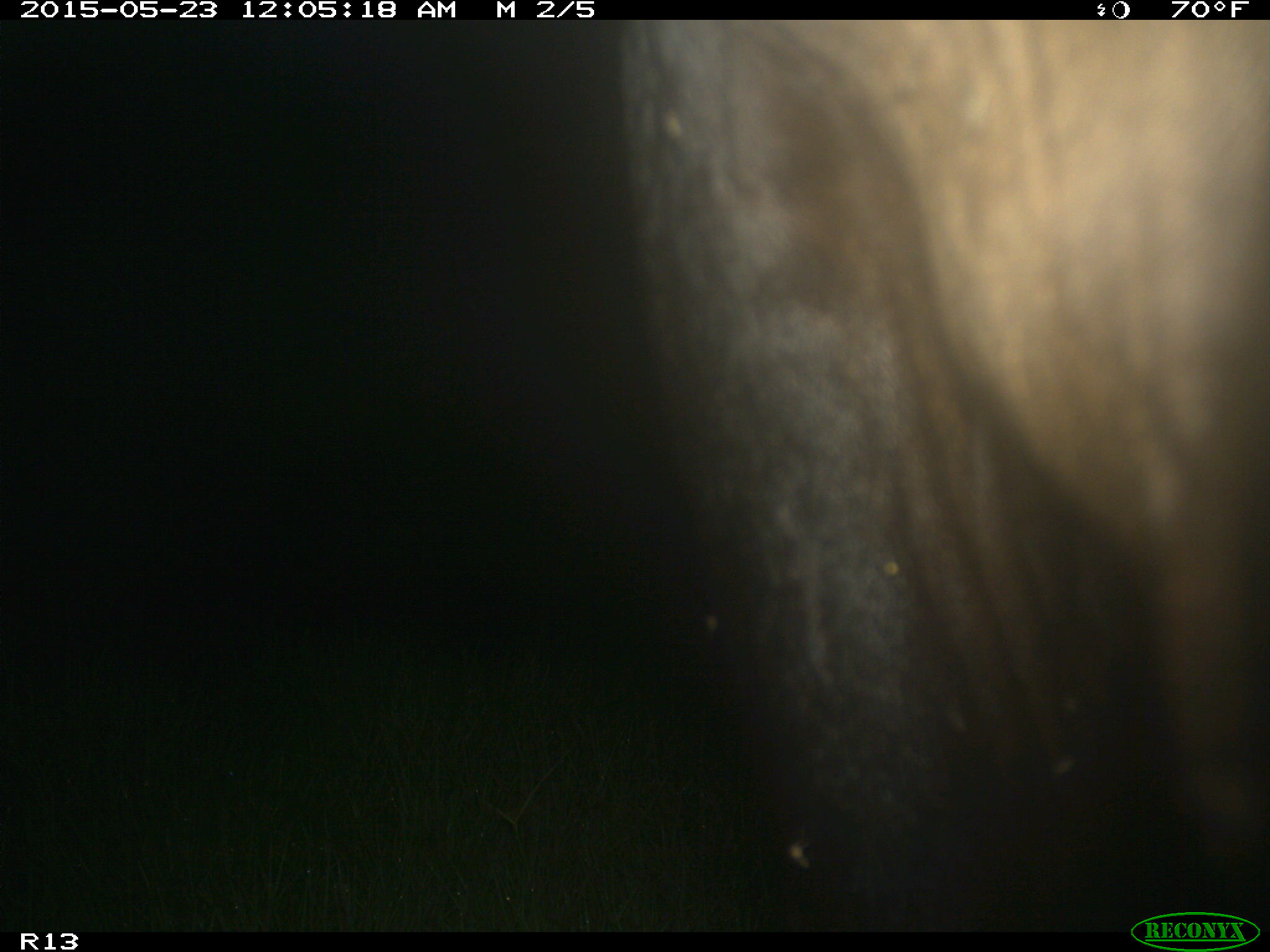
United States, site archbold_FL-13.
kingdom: Animalia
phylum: Chordata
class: Mammalia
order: Artiodactyla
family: Bovidae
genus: Bos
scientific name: Bos taurus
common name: domestic cow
Bos taurus (domestic cow).